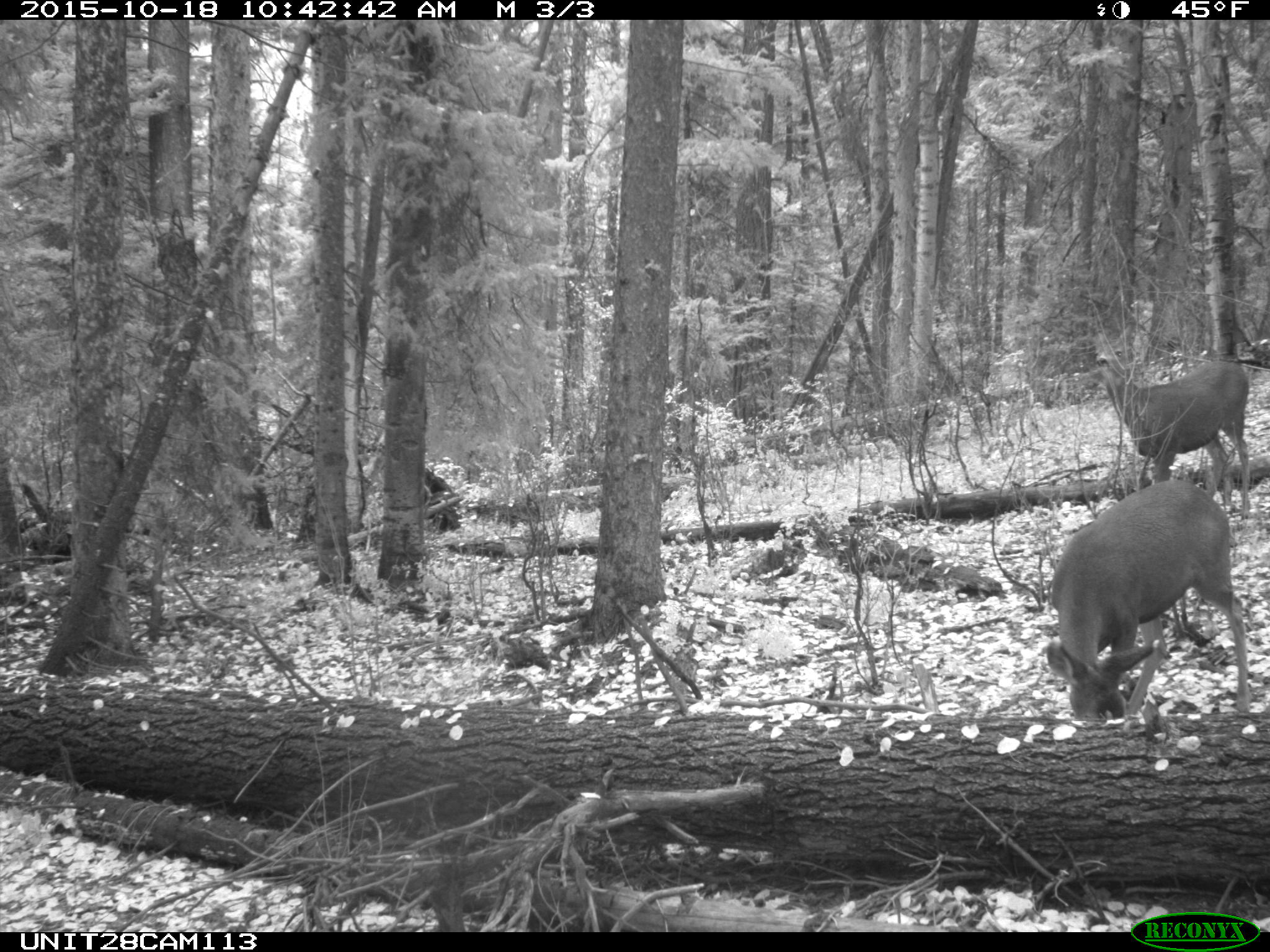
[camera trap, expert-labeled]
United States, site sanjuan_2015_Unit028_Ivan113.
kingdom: Animalia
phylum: Chordata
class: Mammalia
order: Artiodactyla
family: Cervidae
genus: Odocoileus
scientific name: Odocoileus hemionus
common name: mule deer